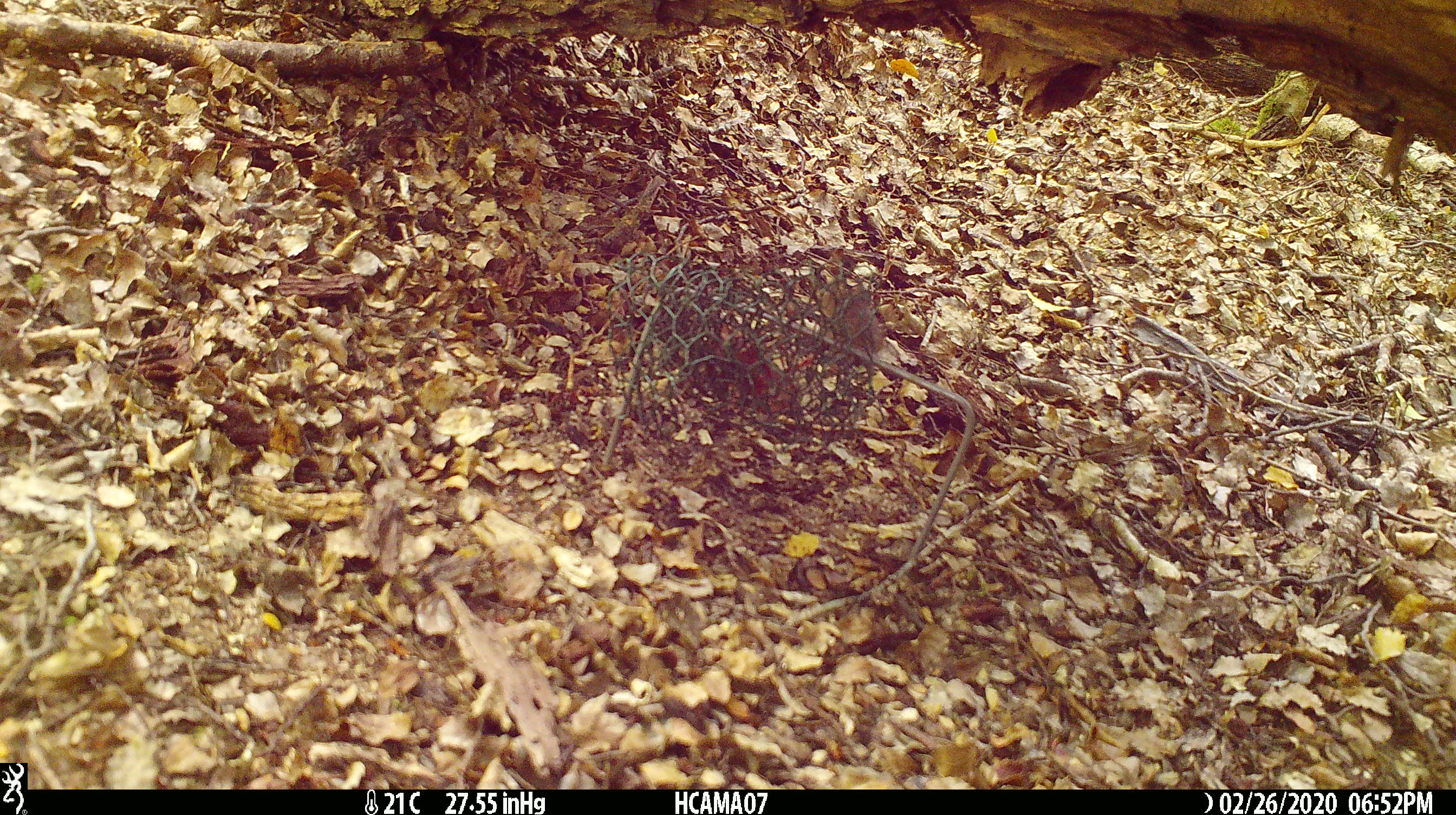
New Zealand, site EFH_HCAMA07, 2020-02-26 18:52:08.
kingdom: Animalia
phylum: Chordata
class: Mammalia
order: Rodentia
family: Muridae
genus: Mus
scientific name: Mus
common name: mouse